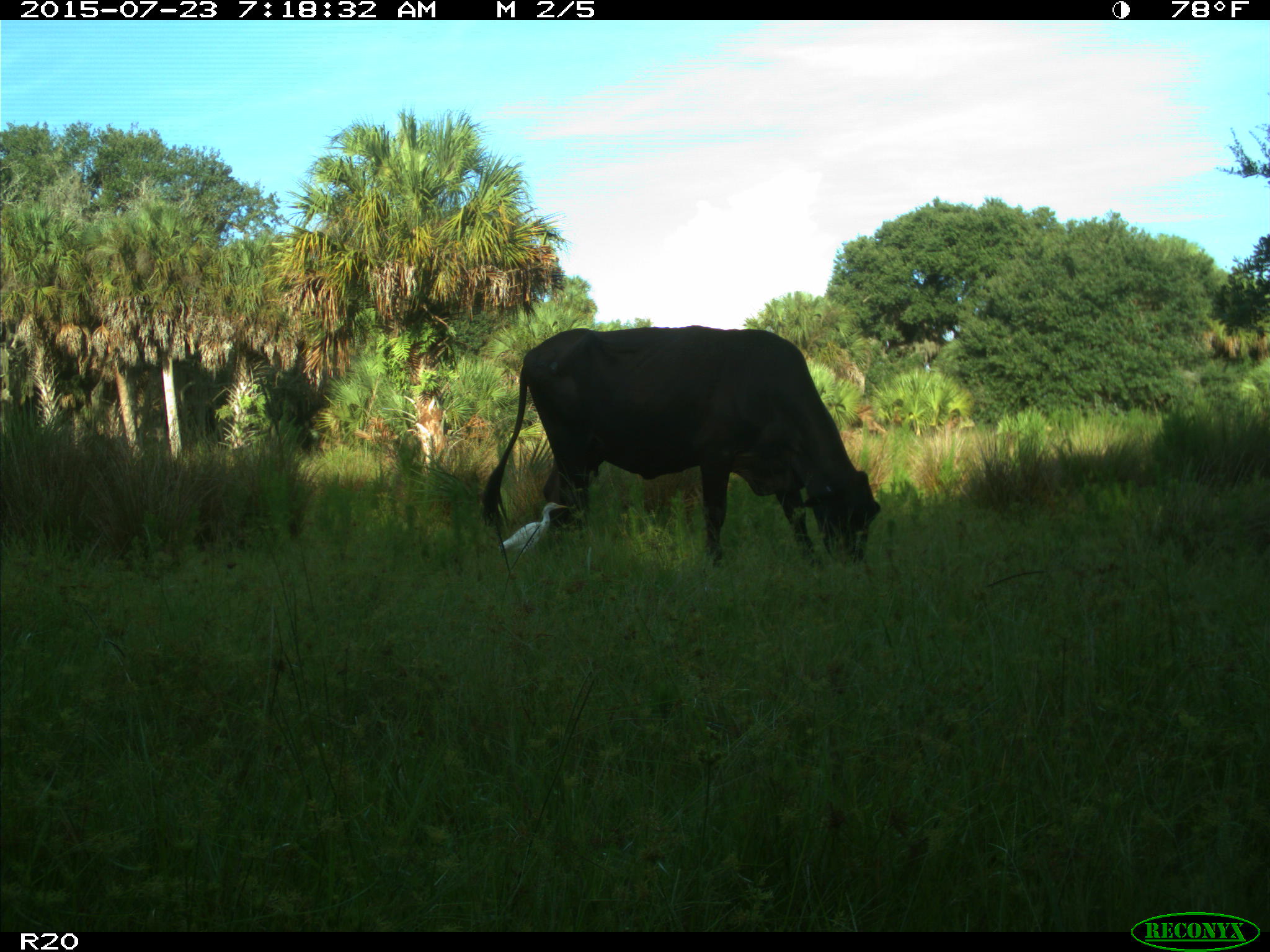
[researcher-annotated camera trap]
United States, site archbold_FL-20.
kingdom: Animalia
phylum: Chordata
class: Mammalia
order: Artiodactyla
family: Bovidae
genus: Bos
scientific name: Bos taurus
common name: domestic cow